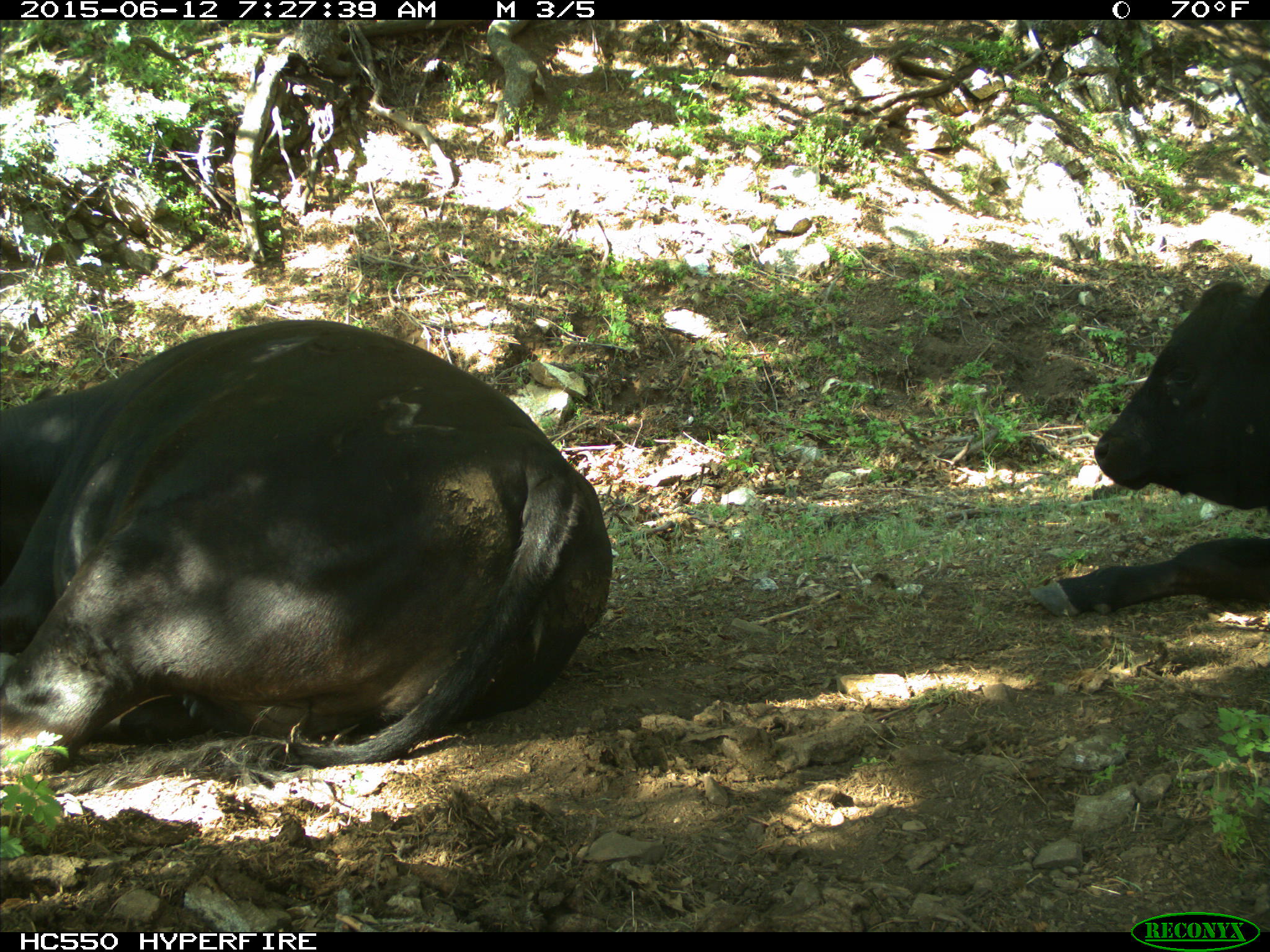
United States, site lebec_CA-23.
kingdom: Animalia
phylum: Chordata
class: Mammalia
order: Artiodactyla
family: Bovidae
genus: Bos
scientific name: Bos taurus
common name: domestic cow